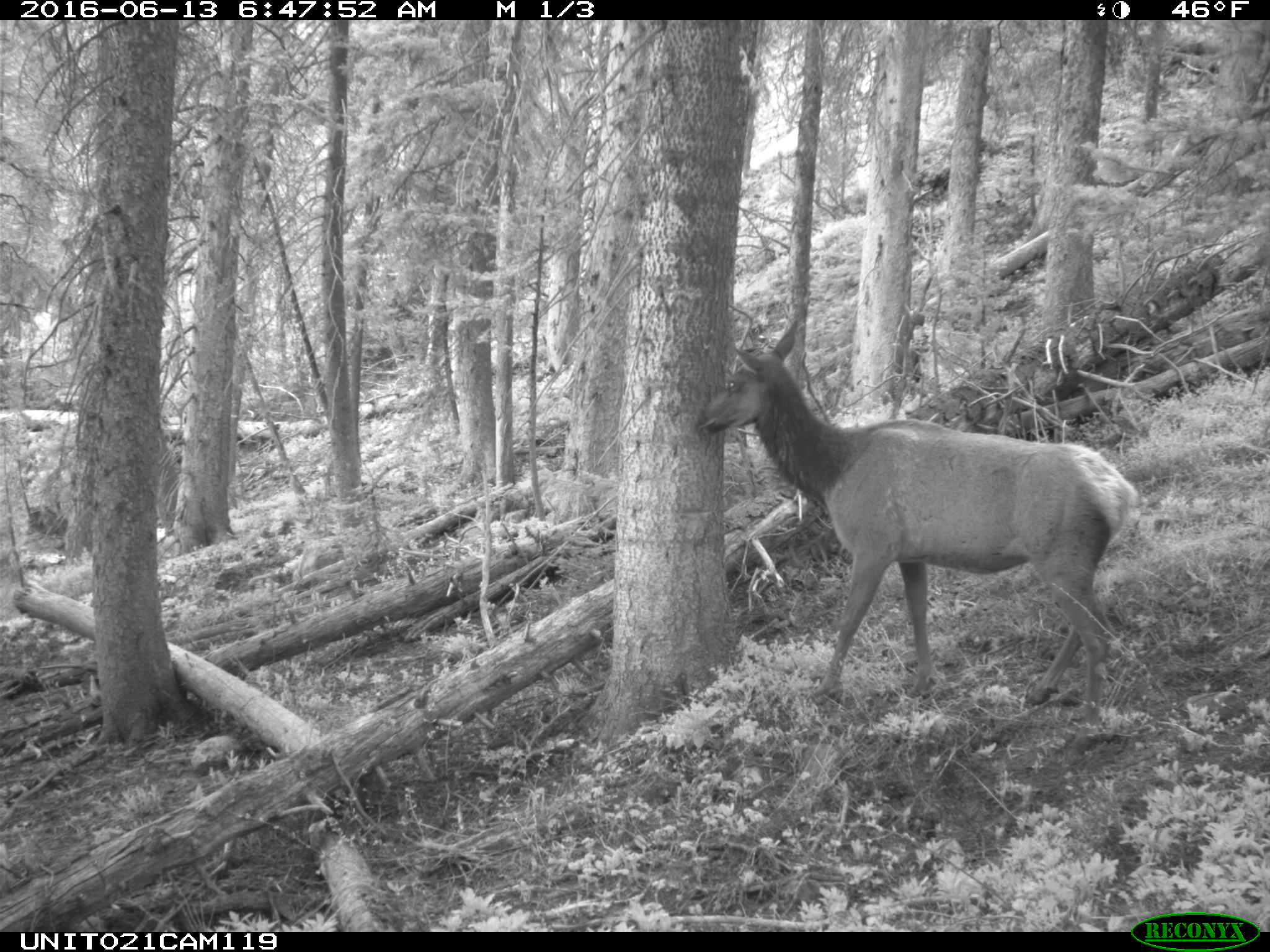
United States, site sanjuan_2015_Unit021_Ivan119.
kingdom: Animalia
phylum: Chordata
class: Mammalia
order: Artiodactyla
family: Cervidae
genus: Cervus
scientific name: Cervus elaphus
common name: red deer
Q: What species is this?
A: Cervus elaphus (red deer).